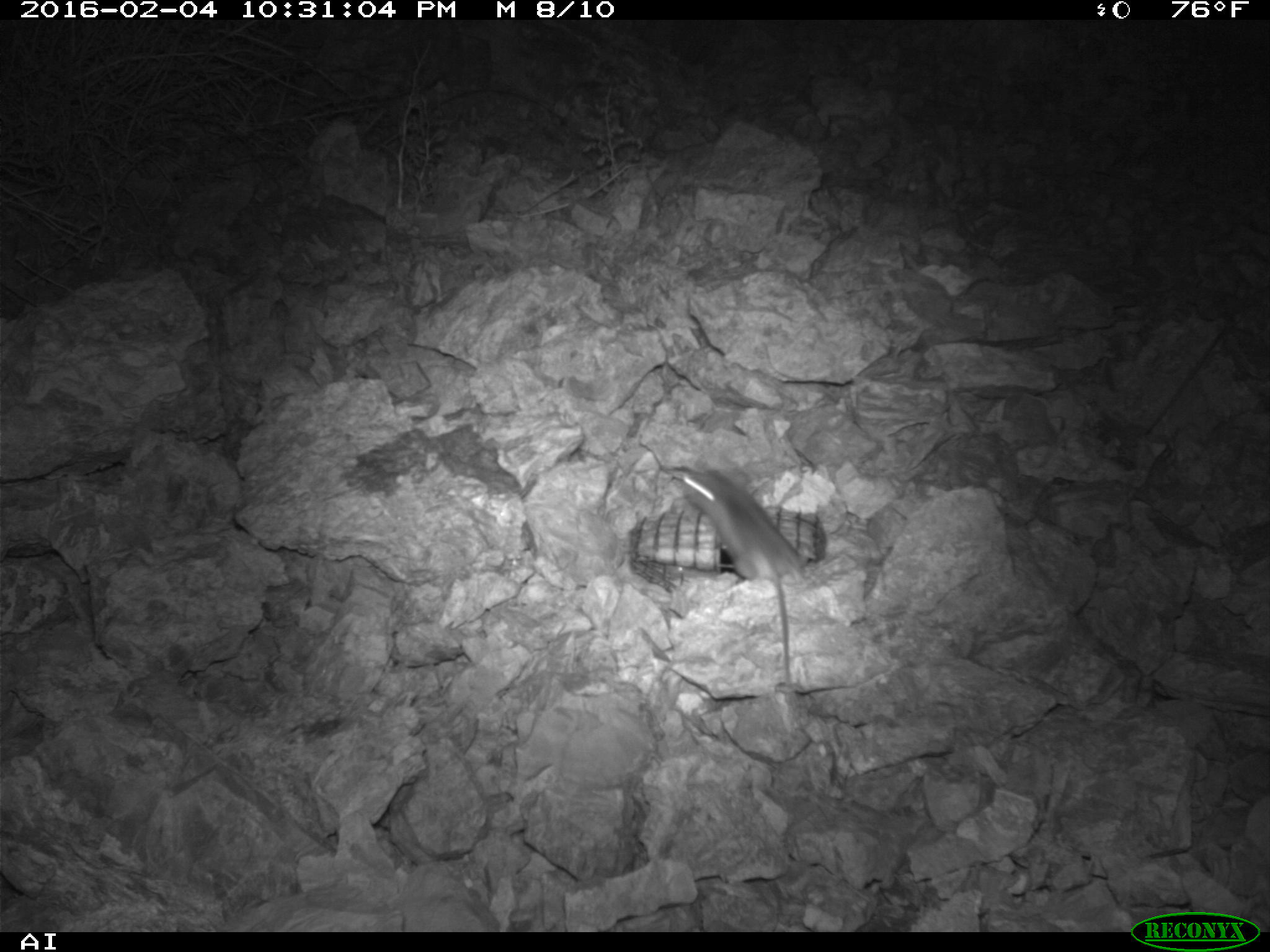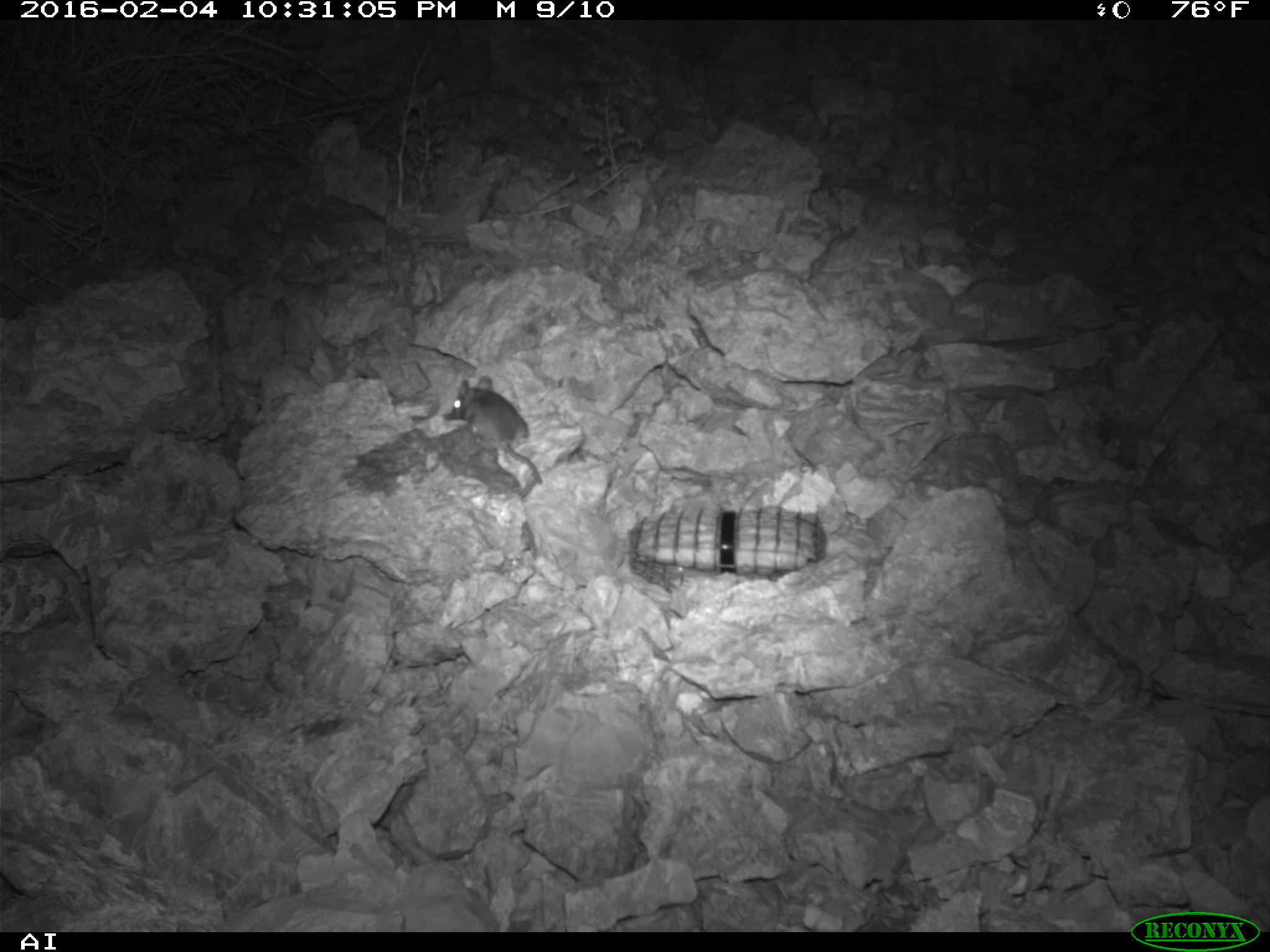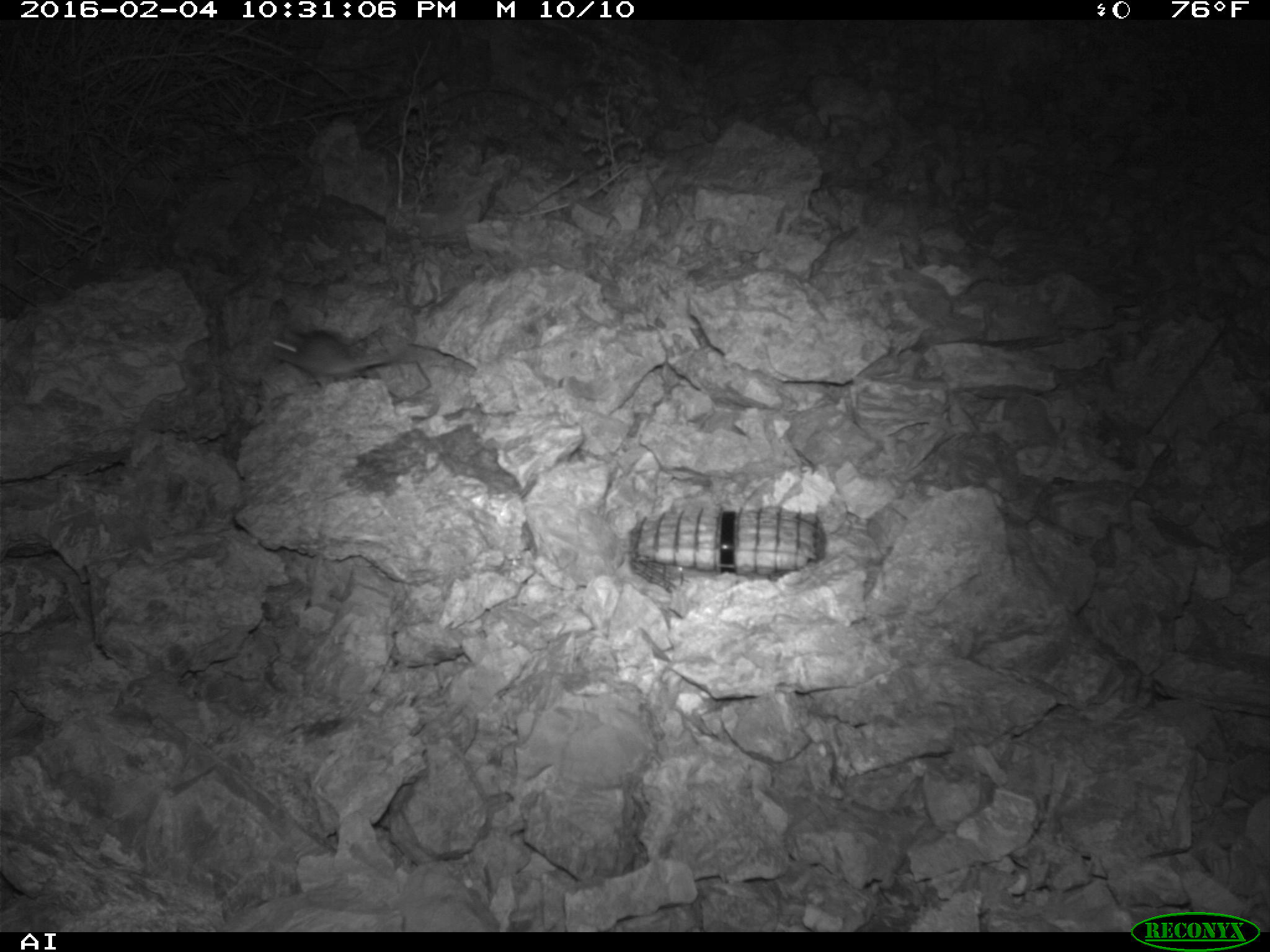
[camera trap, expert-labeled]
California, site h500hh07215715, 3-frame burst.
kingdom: Animalia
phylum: Chordata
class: Mammalia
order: Rodentia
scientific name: Rodentia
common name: rodent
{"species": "rodent (Rodentia)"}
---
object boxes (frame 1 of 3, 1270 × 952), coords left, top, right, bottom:
rodent: 679, 467, 806, 690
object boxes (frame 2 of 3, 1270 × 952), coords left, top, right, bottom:
rodent: 453, 375, 543, 483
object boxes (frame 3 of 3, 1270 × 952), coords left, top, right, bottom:
rodent: 269, 328, 389, 382